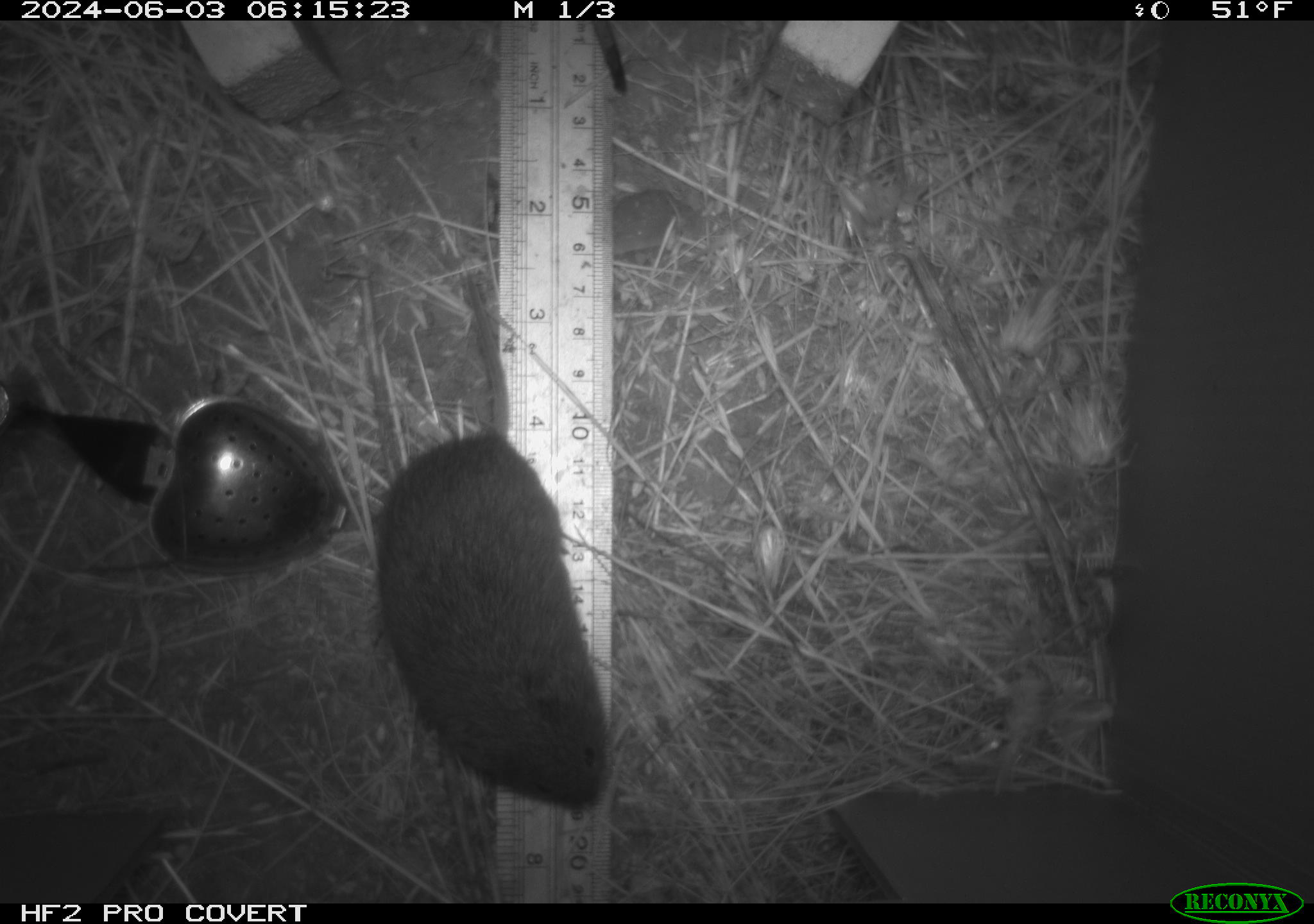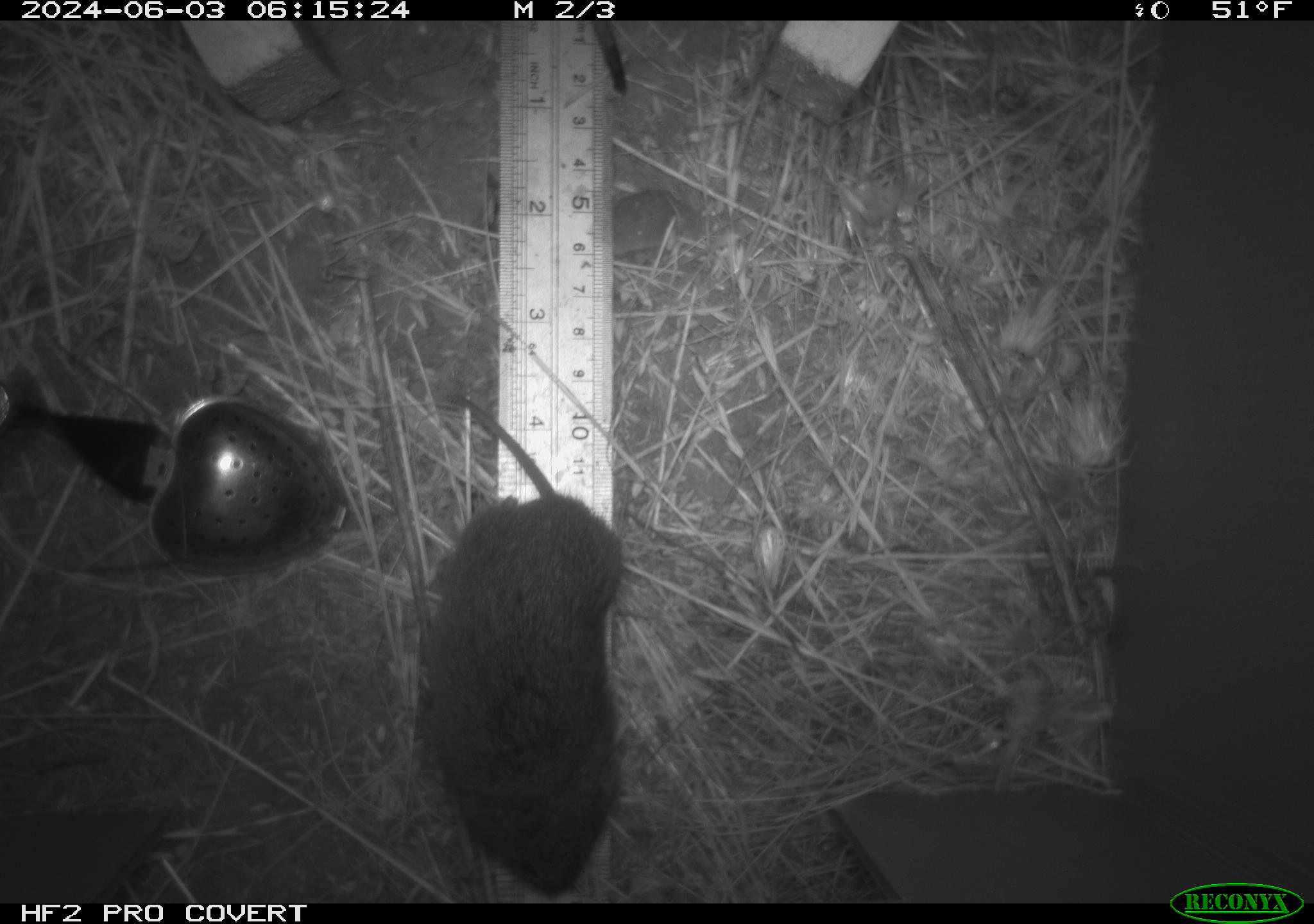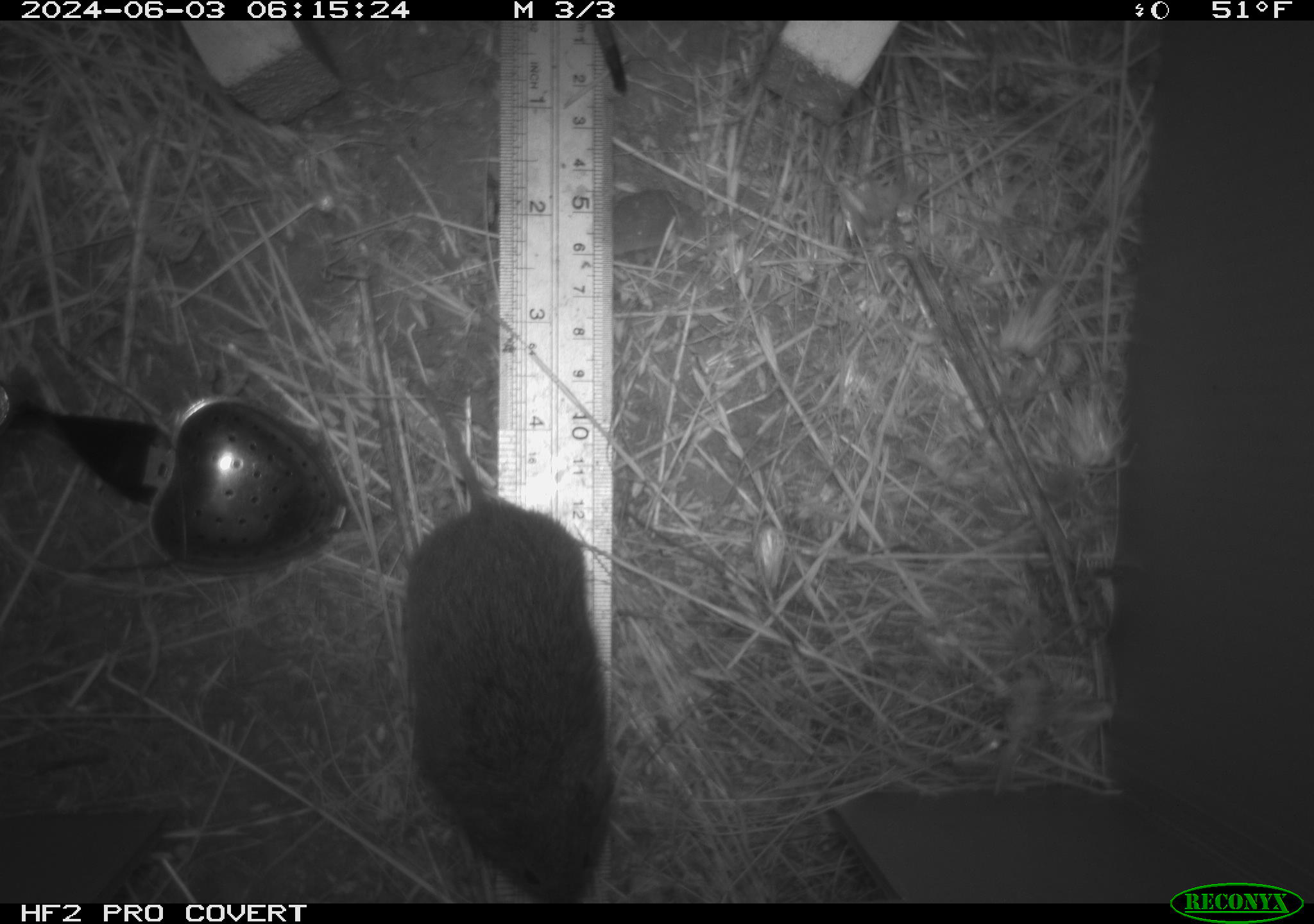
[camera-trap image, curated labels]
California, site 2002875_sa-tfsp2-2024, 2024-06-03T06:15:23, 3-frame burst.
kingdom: Animalia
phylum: Chordata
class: Mammalia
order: Rodentia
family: Cricetidae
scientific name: Arvicolinae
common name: voles, lemmings, and muskrats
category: arvicolinae subfamily